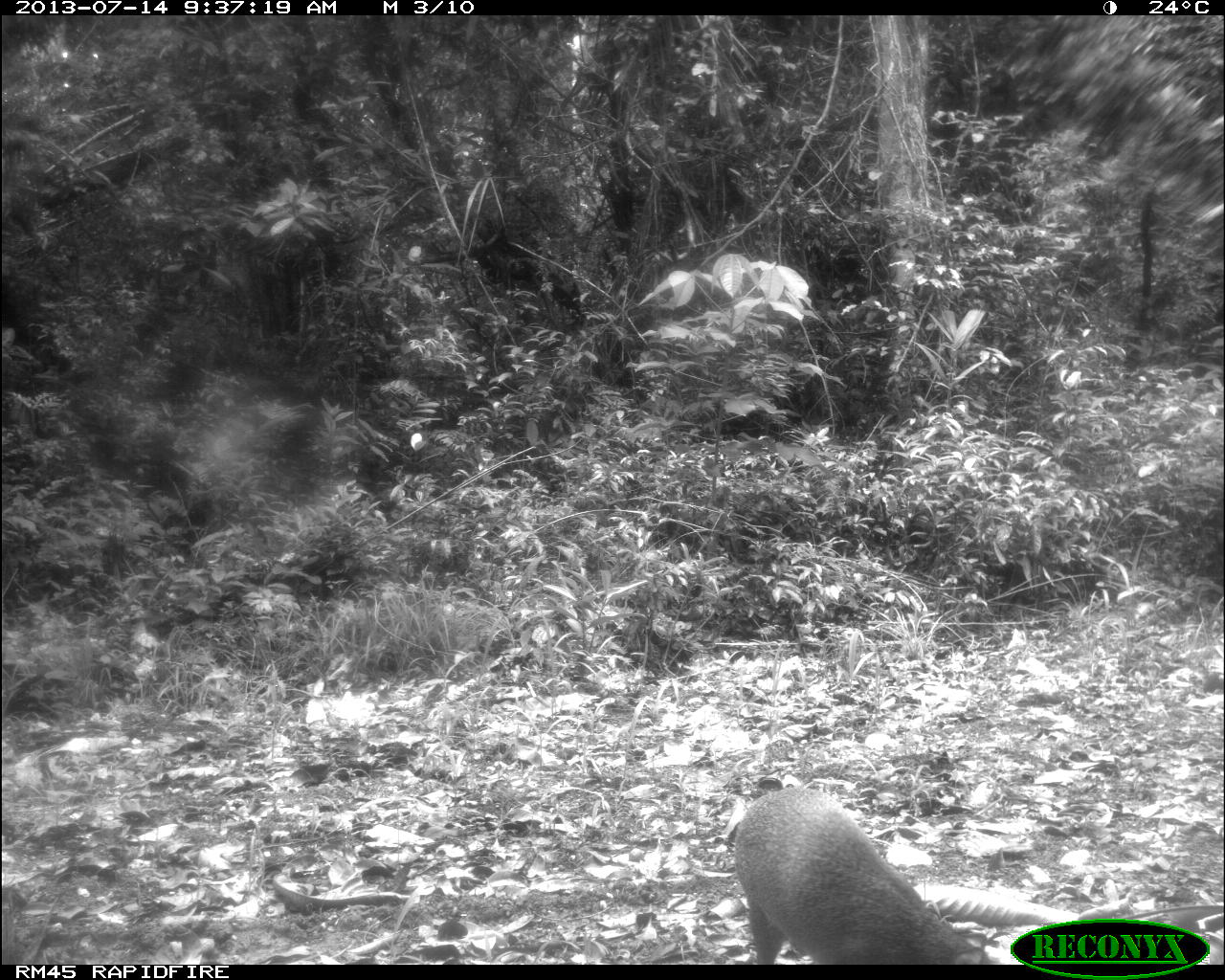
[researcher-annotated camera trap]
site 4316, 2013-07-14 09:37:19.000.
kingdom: Animalia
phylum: Chordata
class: Mammalia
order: Rodentia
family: Dasyproctidae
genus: Dasyprocta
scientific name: Dasyprocta punctata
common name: central american agouti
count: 1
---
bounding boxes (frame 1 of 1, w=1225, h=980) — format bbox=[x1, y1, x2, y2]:
dasyprocta punctata: bbox=[733, 787, 995, 965]